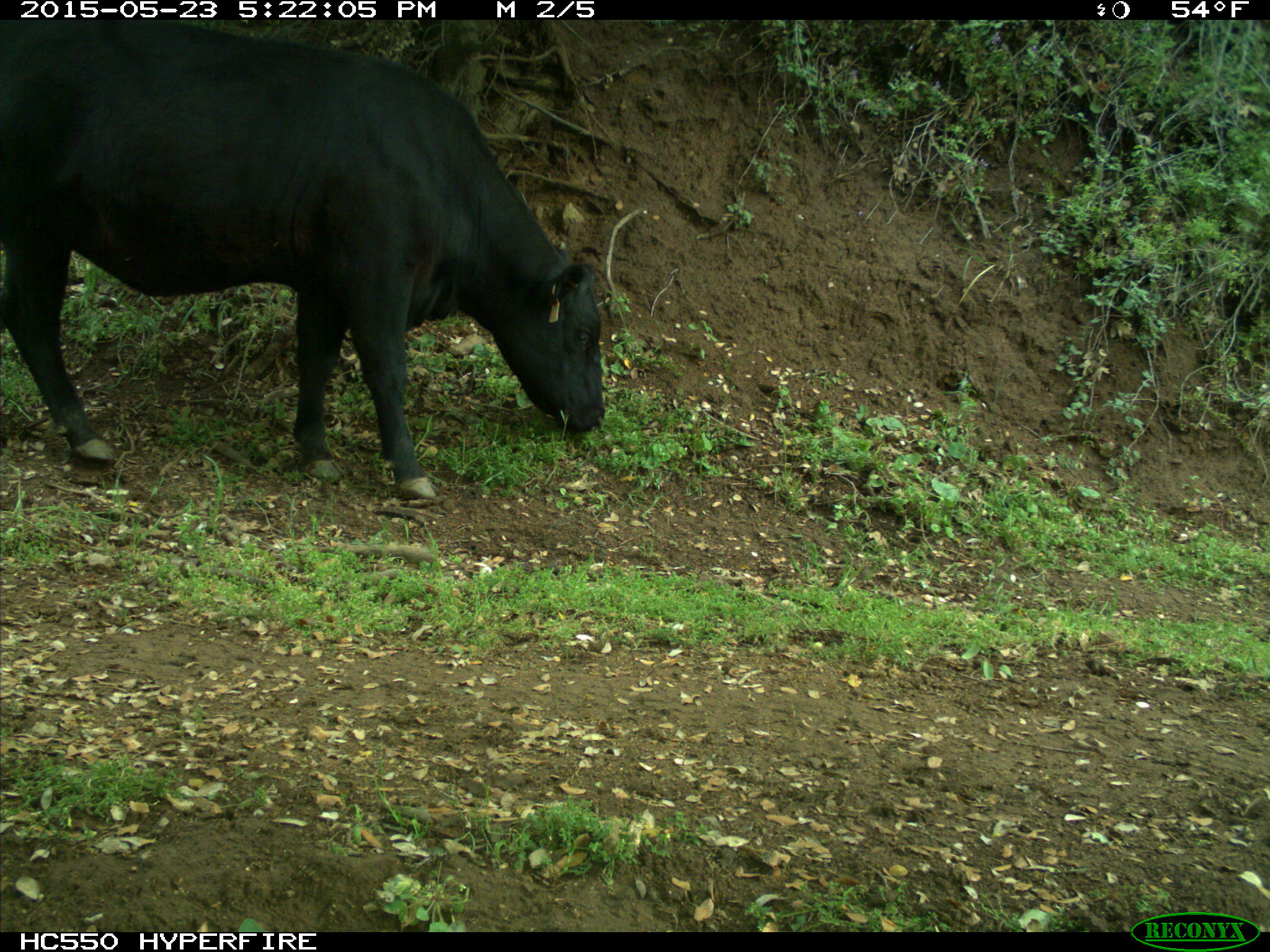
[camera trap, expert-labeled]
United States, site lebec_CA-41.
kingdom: Animalia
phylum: Chordata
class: Mammalia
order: Artiodactyla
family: Bovidae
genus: Bos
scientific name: Bos taurus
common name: domestic cow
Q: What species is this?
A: Bos taurus (domestic cow).